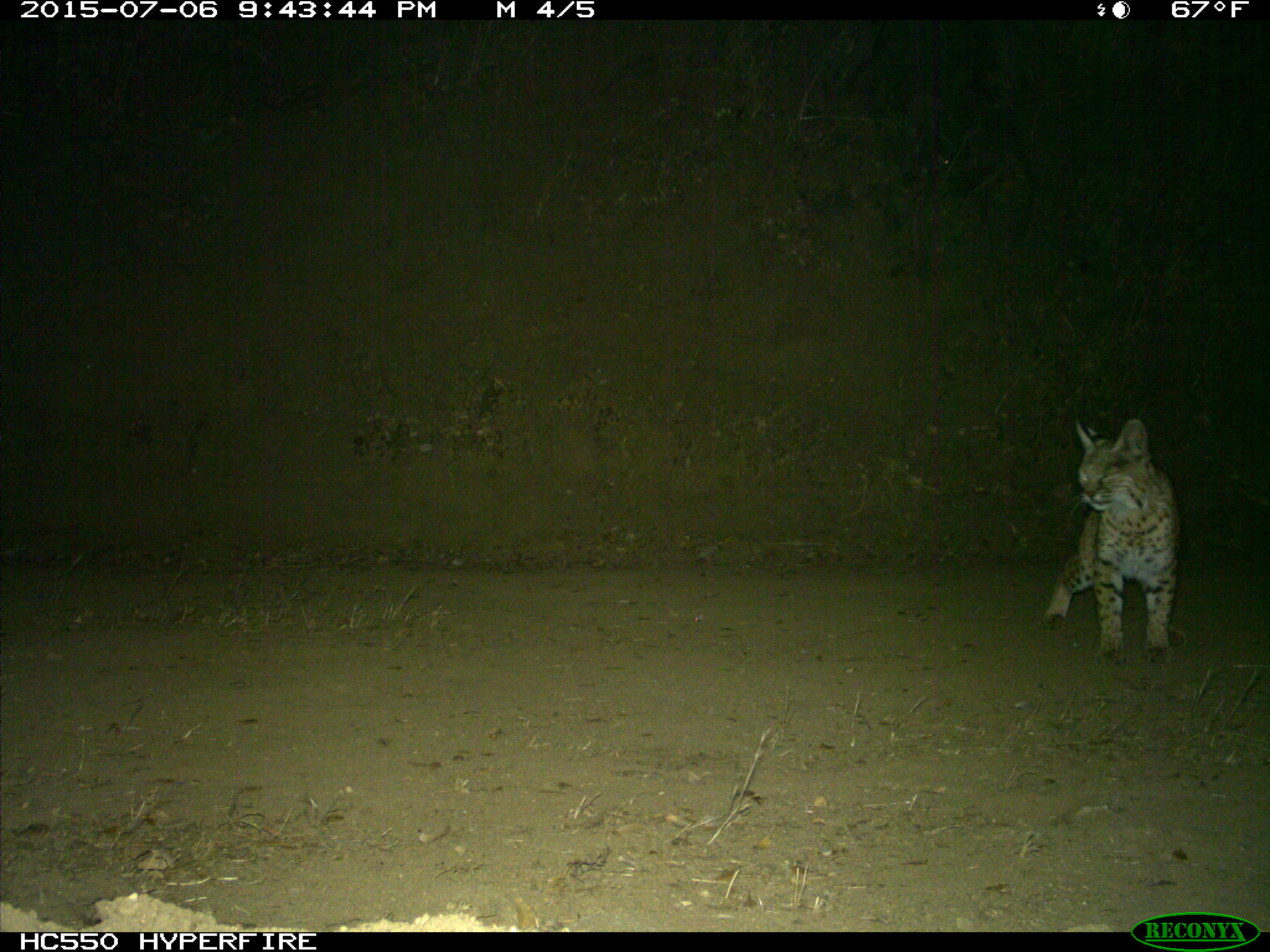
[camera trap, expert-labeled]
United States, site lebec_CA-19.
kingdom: Animalia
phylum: Chordata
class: Mammalia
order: Carnivora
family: Felidae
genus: Lynx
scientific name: Lynx rufus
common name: bobcat